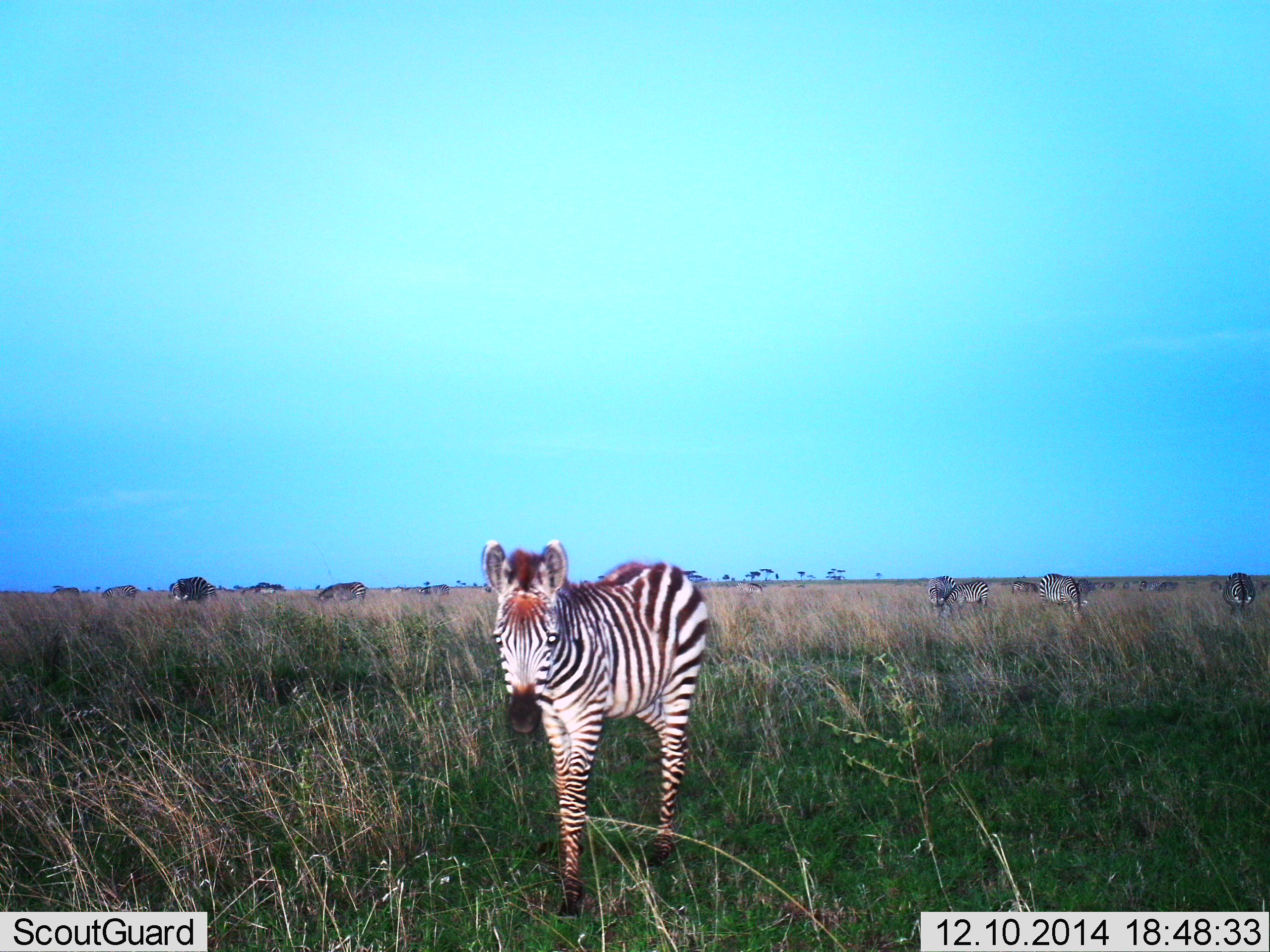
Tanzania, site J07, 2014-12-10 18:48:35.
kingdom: Animalia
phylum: Chordata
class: Mammalia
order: Perissodactyla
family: Equidae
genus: Equus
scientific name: Equus quagga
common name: plains zebra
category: zebra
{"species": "zebra (plains zebra) (Equus quagga)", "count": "10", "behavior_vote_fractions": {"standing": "73%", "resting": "0%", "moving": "36%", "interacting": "9%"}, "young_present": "36%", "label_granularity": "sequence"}